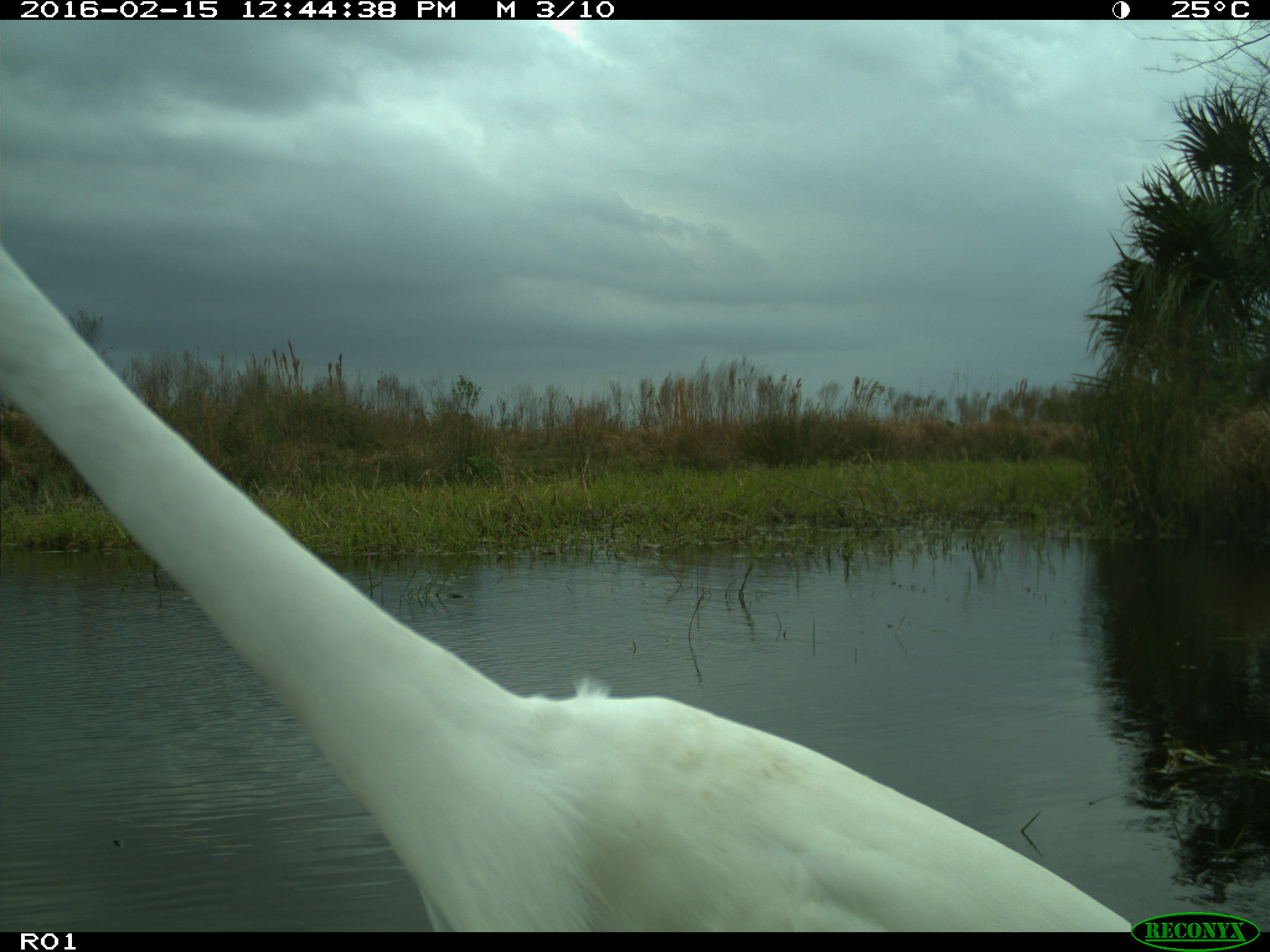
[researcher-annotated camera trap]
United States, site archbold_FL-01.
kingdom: Animalia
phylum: Chordata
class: Aves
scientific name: Aves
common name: birds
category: unidentified bird